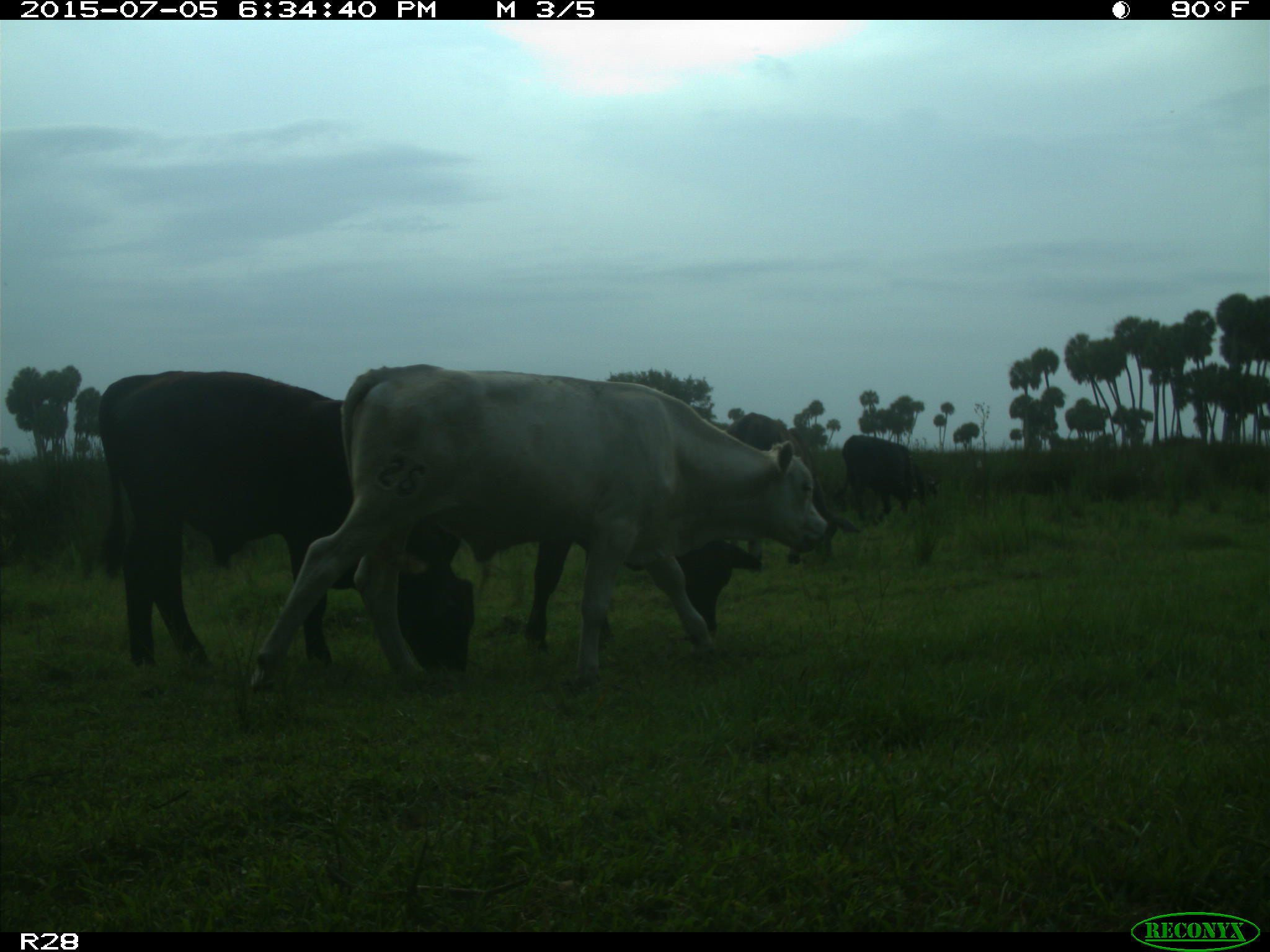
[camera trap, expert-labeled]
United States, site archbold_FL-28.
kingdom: Animalia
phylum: Chordata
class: Mammalia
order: Artiodactyla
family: Bovidae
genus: Bos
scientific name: Bos taurus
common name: domestic cow